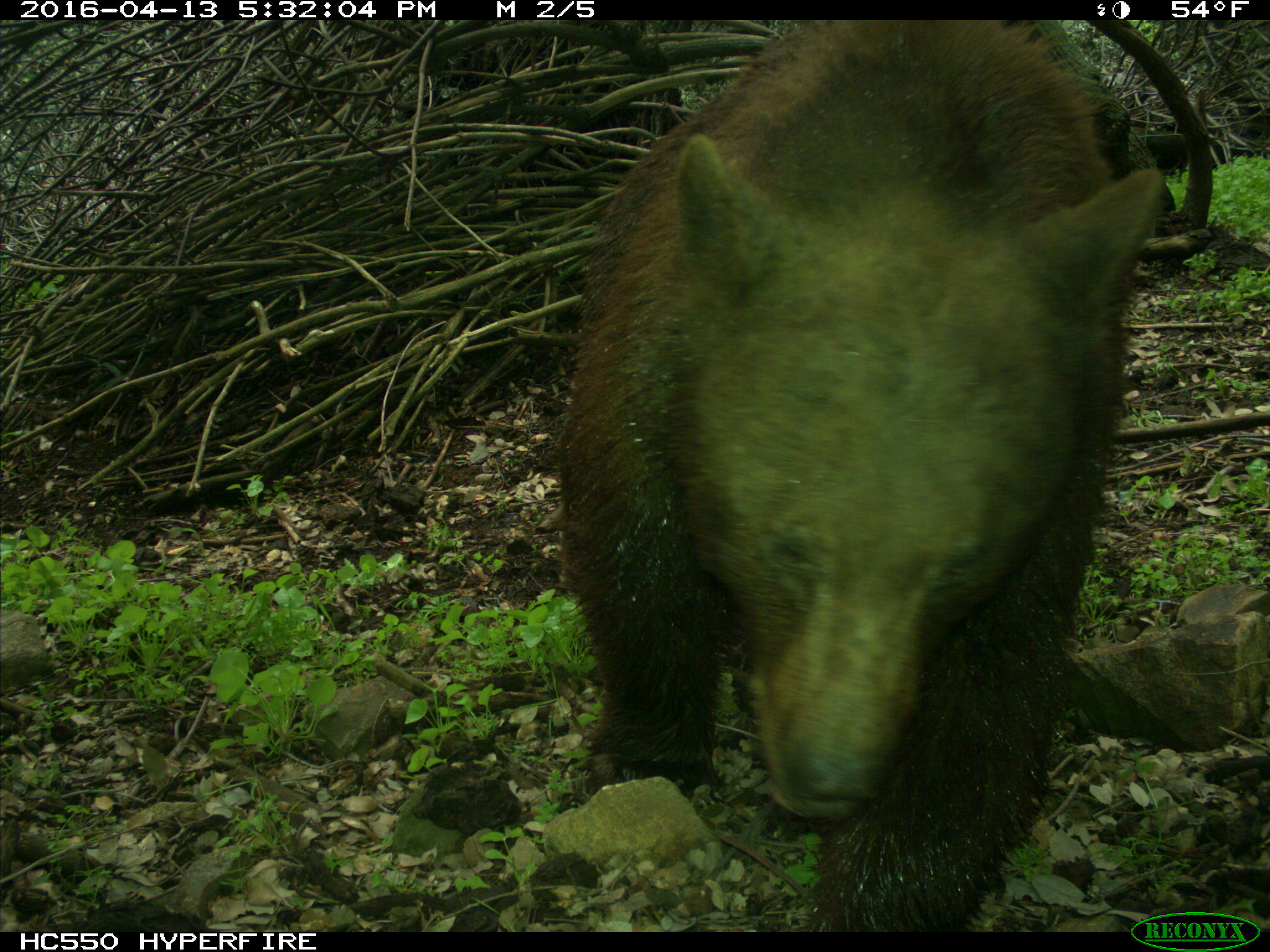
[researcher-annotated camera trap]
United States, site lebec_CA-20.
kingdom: Animalia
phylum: Chordata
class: Mammalia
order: Carnivora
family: Ursidae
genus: Ursus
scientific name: Ursus americanus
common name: american black bear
Ursus americanus (american black bear).